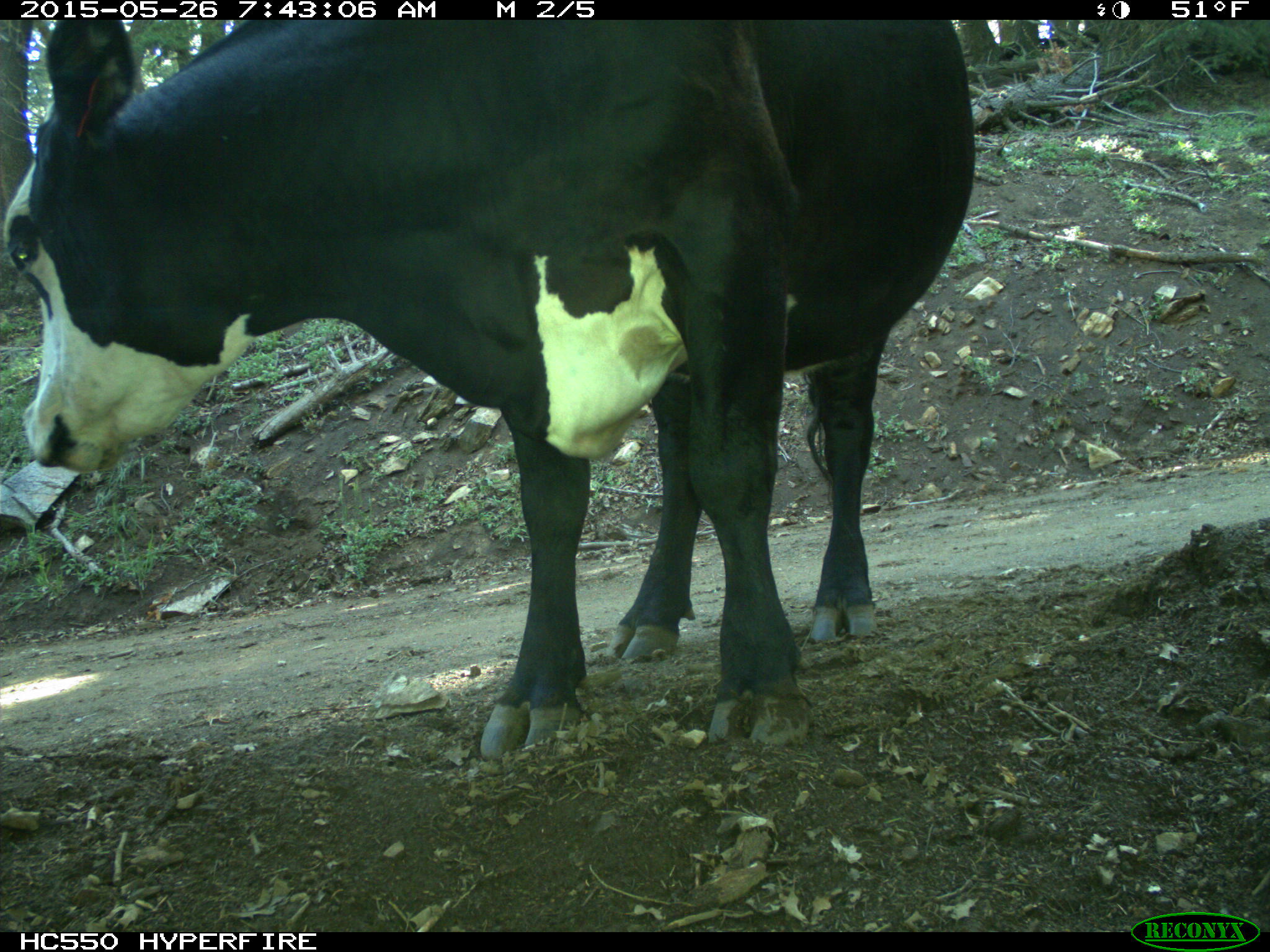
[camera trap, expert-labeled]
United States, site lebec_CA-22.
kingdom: Animalia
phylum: Chordata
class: Mammalia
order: Artiodactyla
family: Bovidae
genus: Bos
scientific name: Bos taurus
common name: domestic cow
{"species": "Bos taurus (domestic cow)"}